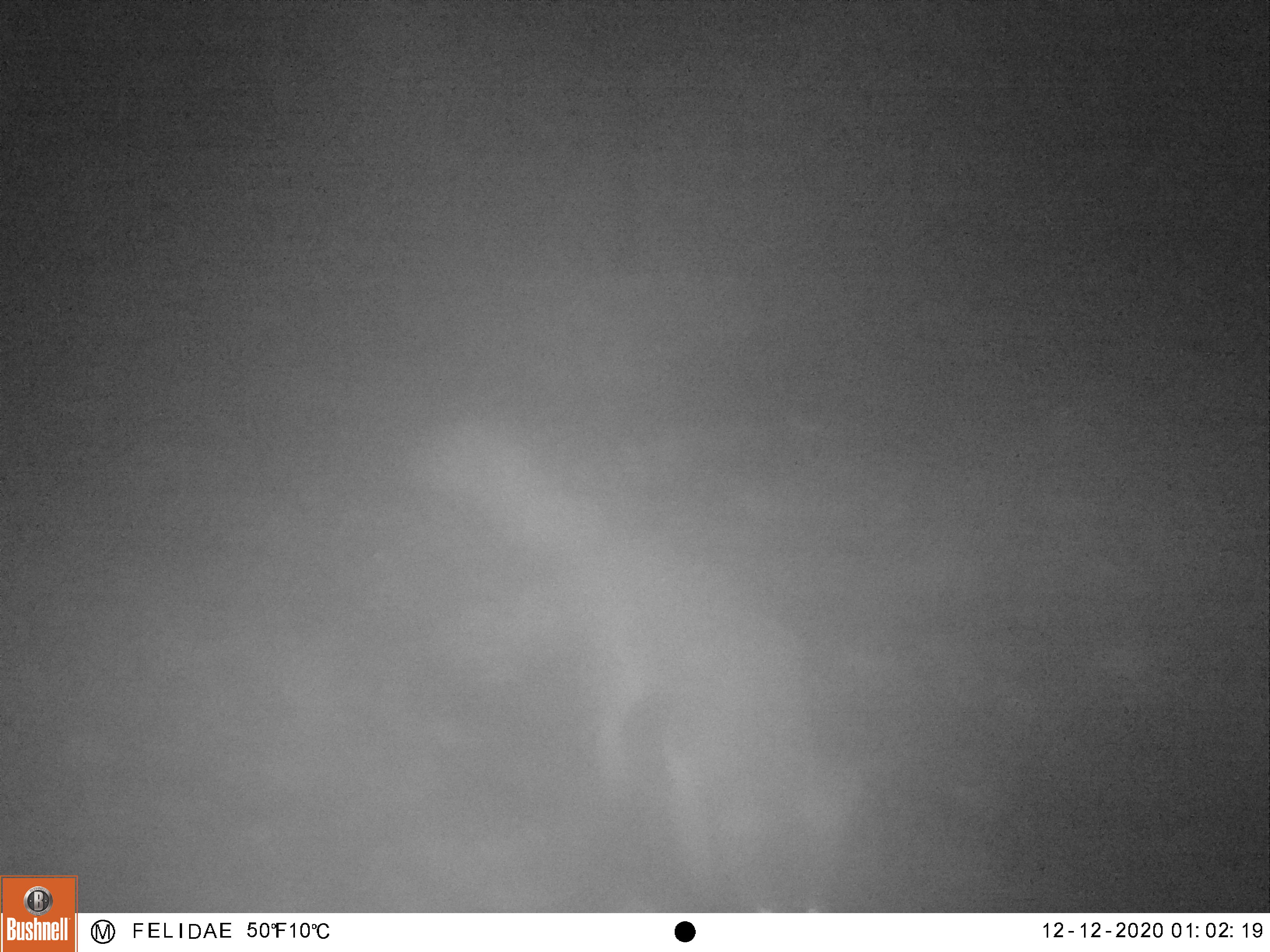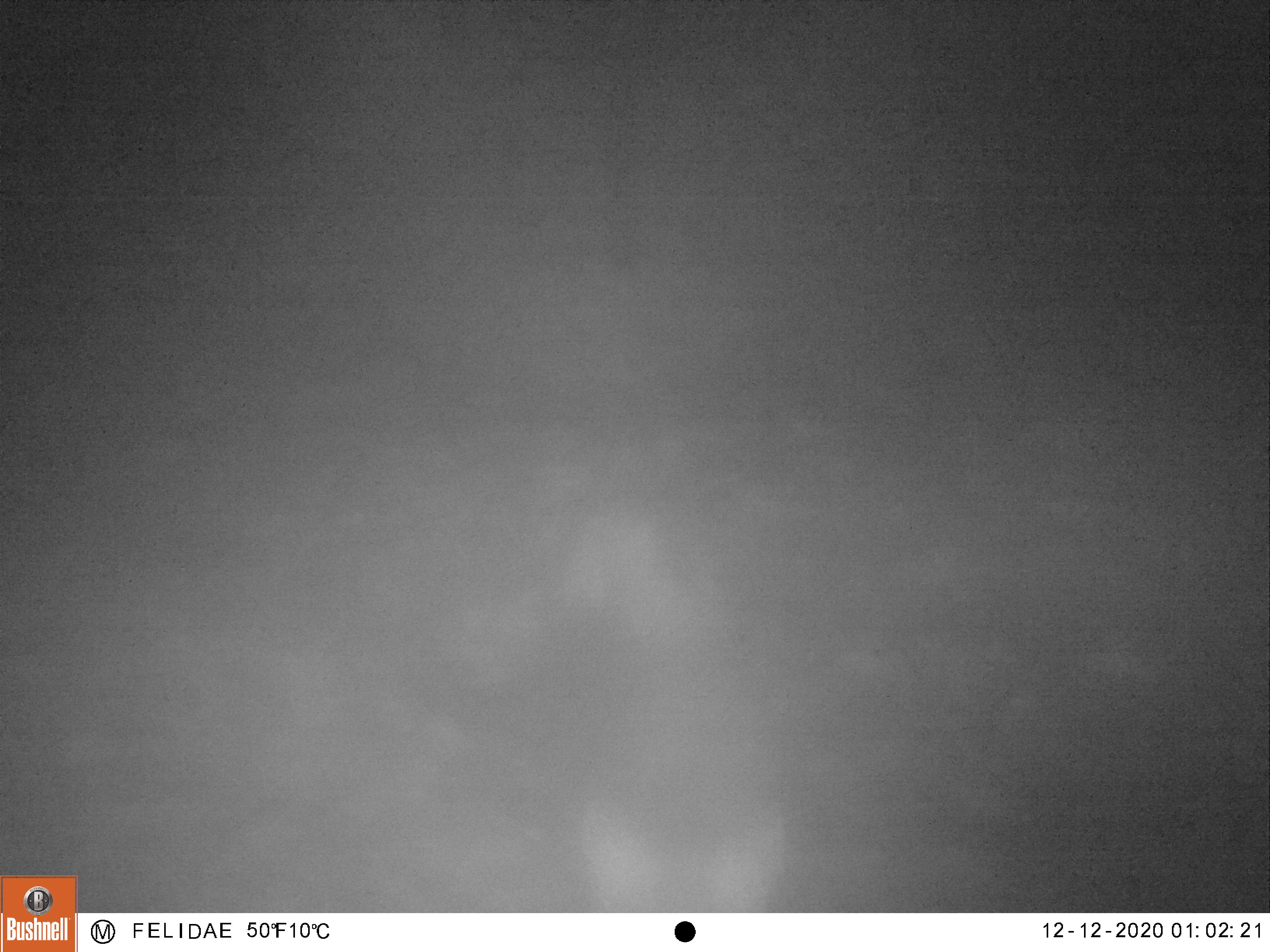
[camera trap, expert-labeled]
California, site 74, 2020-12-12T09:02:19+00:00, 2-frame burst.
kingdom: Animalia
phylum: Chordata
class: Mammalia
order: Carnivora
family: Canidae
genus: Urocyon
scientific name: Urocyon cinereoargenteus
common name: gray fox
Gray fox (Urocyon cinereoargenteus).